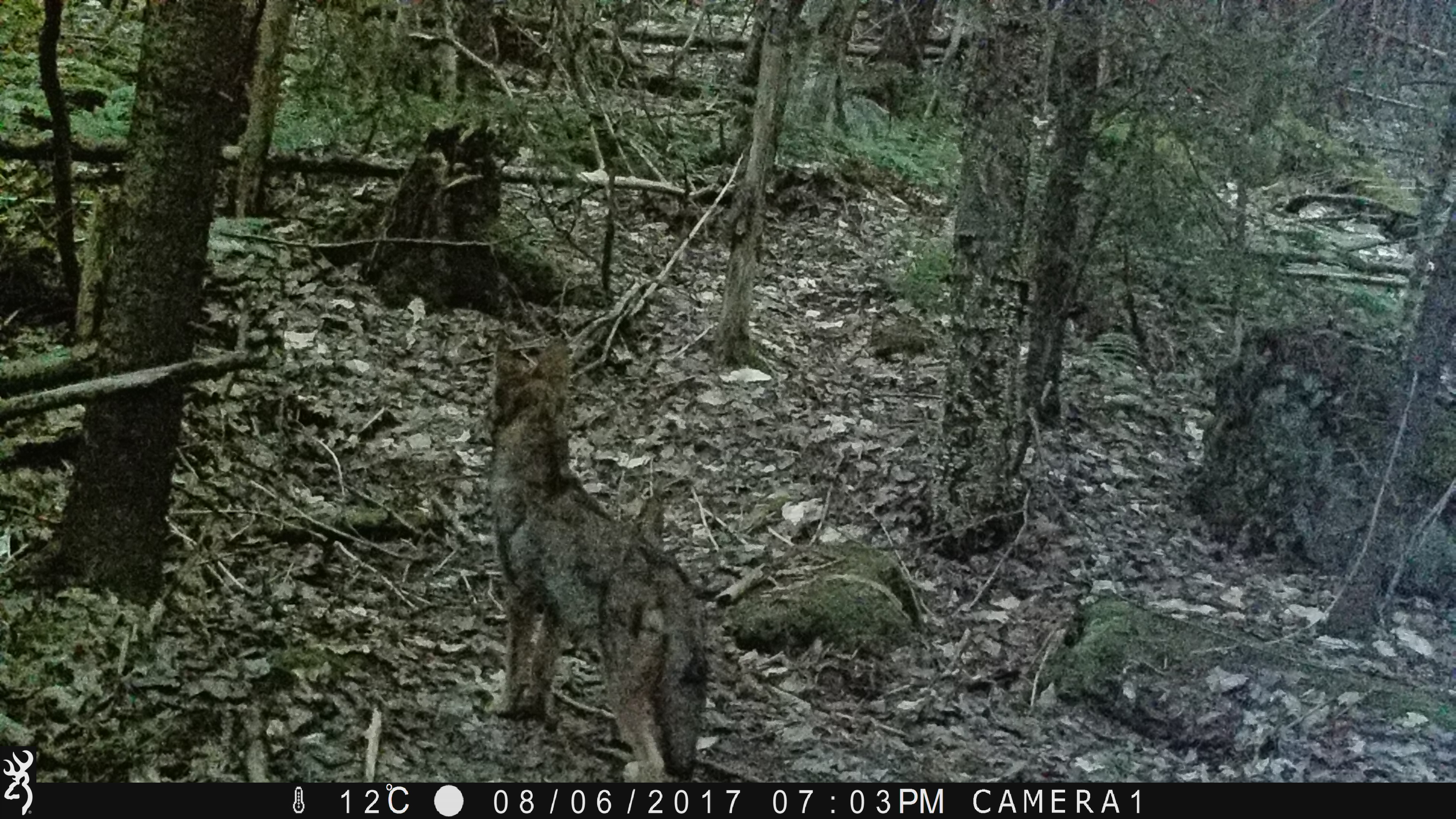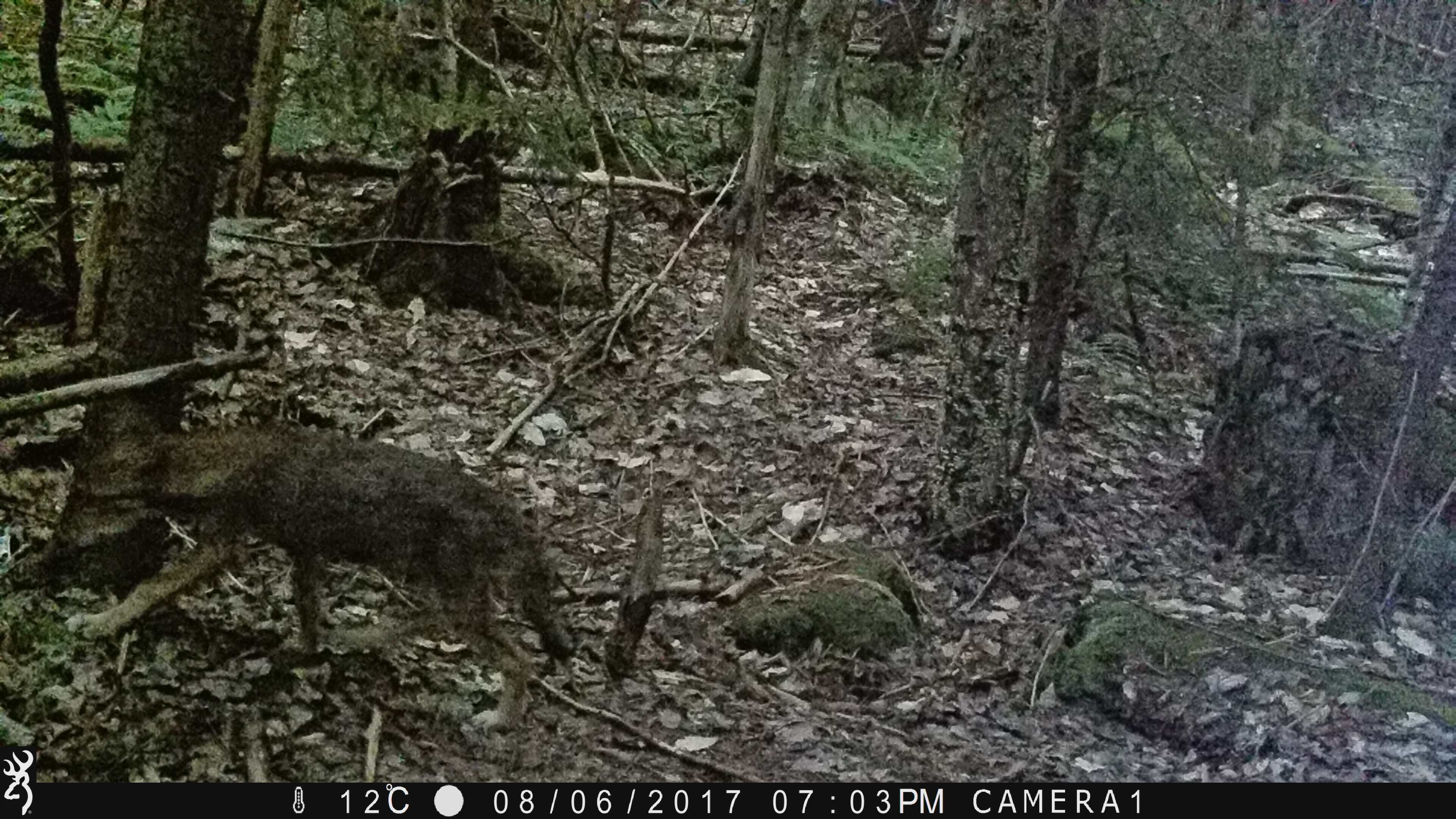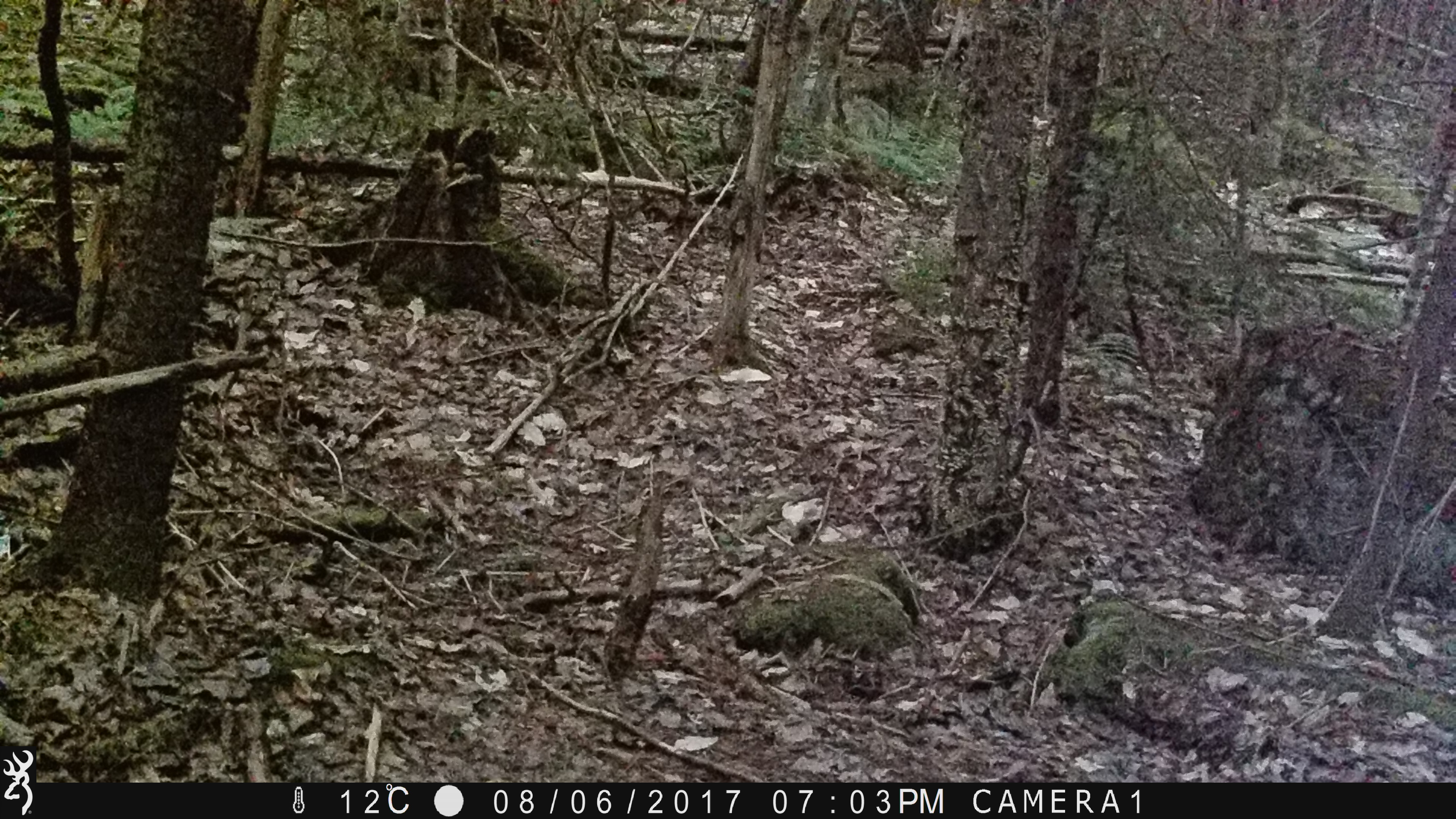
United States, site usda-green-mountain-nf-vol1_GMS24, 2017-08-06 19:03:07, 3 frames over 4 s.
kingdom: Animalia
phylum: Chordata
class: Mammalia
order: Carnivora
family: Canidae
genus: Canis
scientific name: Canis latrans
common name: coyote